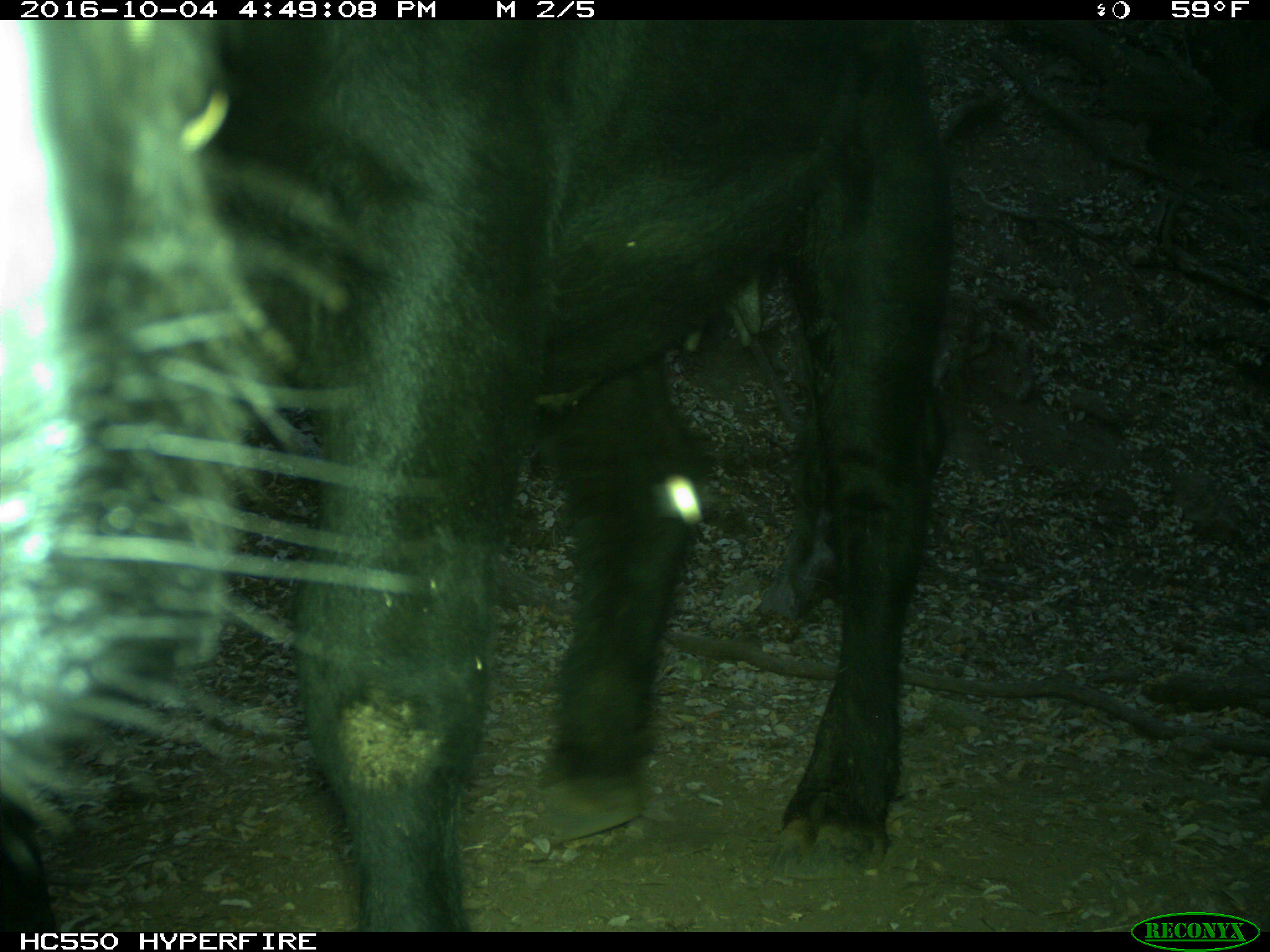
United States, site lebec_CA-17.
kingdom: Animalia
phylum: Chordata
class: Mammalia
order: Artiodactyla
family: Bovidae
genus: Bos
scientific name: Bos taurus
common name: domestic cow